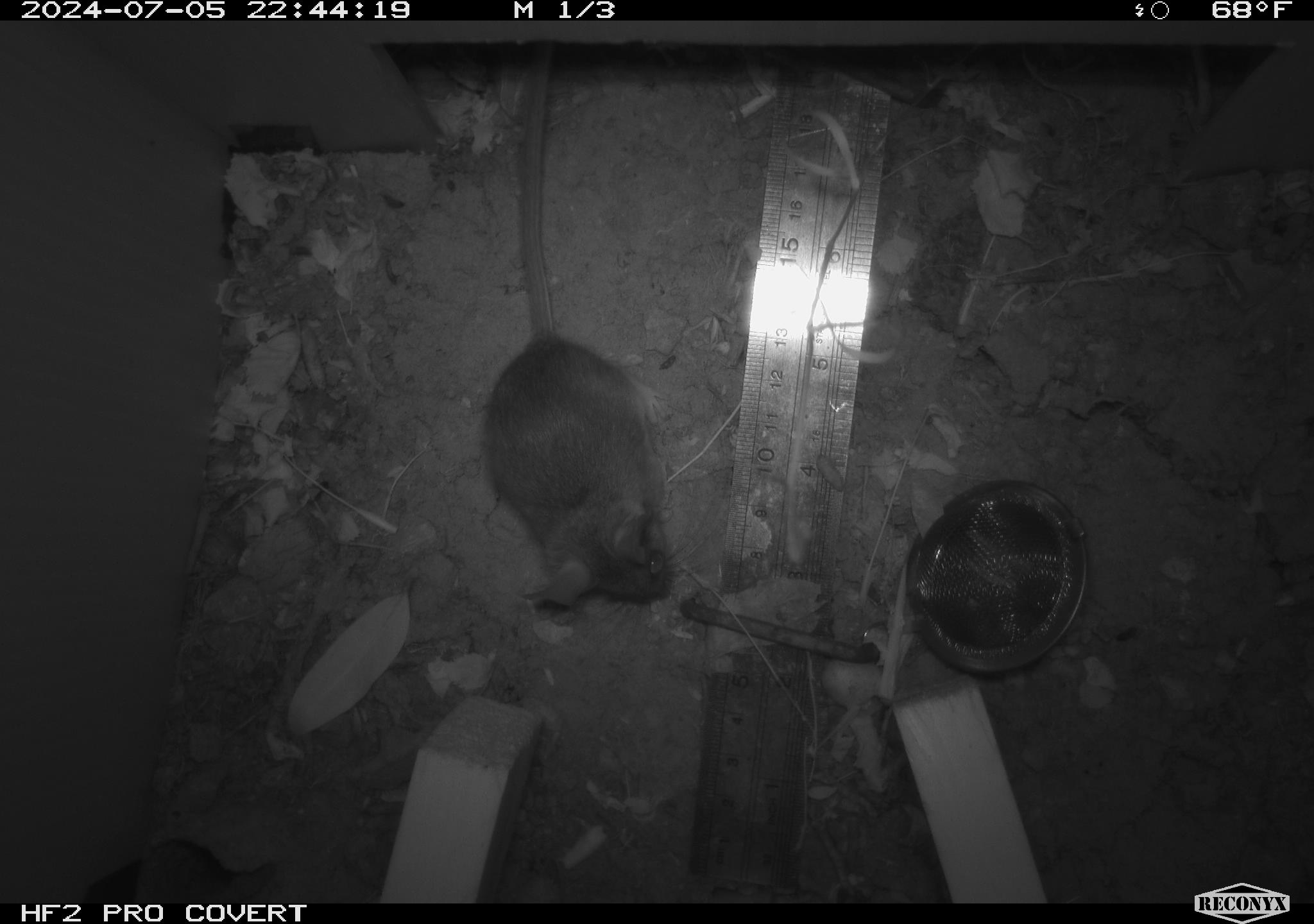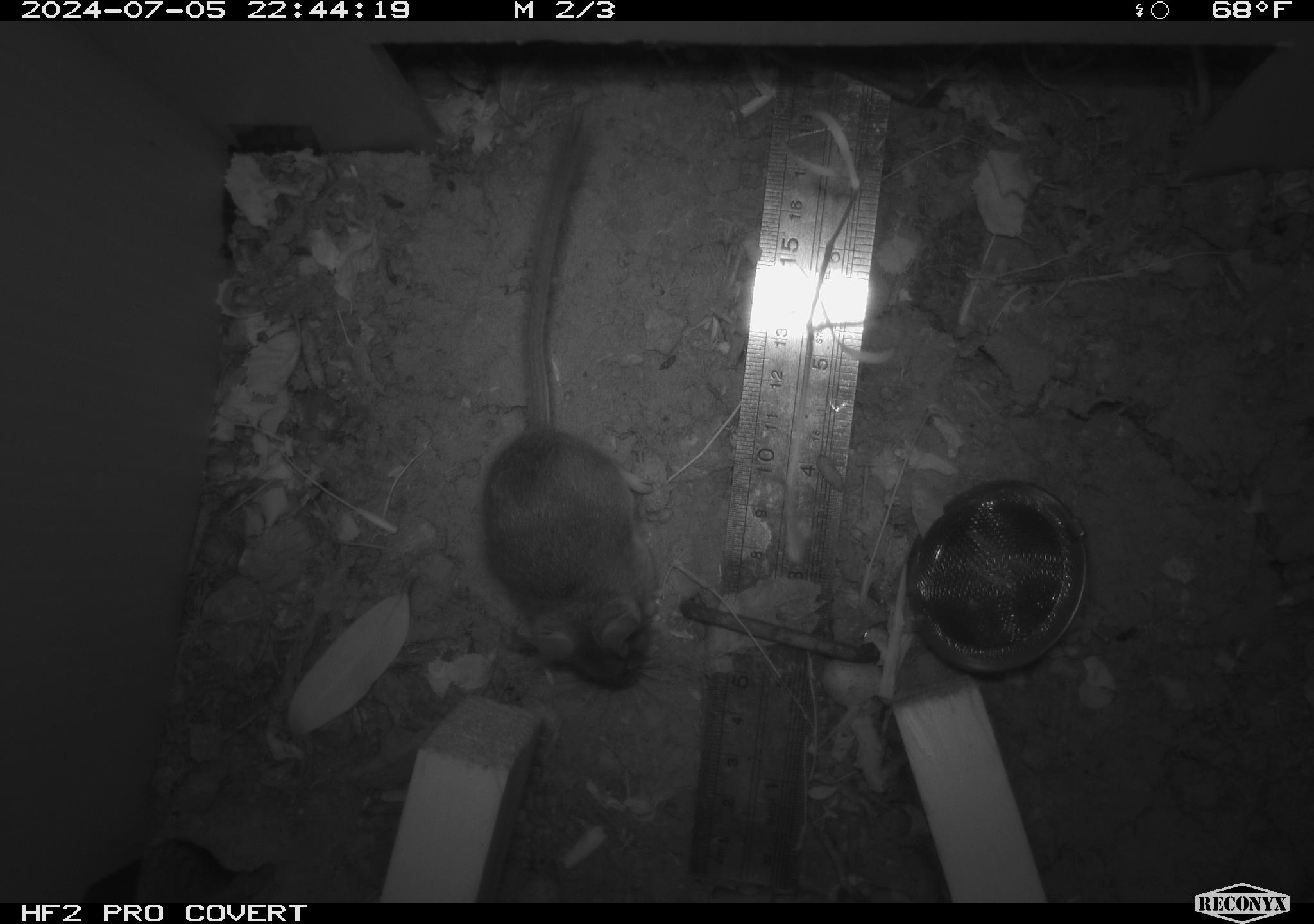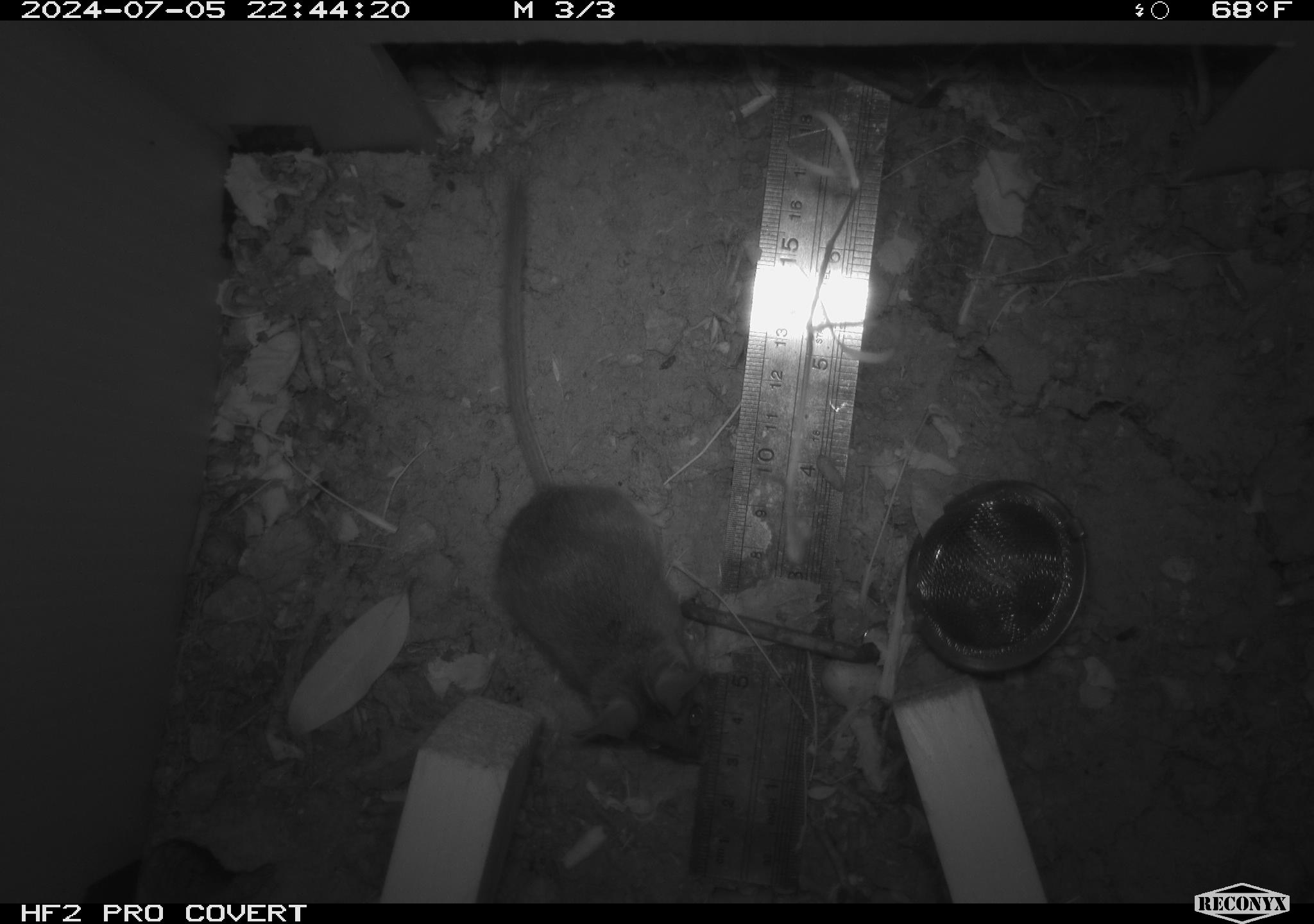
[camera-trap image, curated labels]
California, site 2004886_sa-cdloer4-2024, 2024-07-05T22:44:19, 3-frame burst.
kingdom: Animalia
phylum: Chordata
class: Mammalia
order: Rodentia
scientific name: Rodentia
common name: rodent